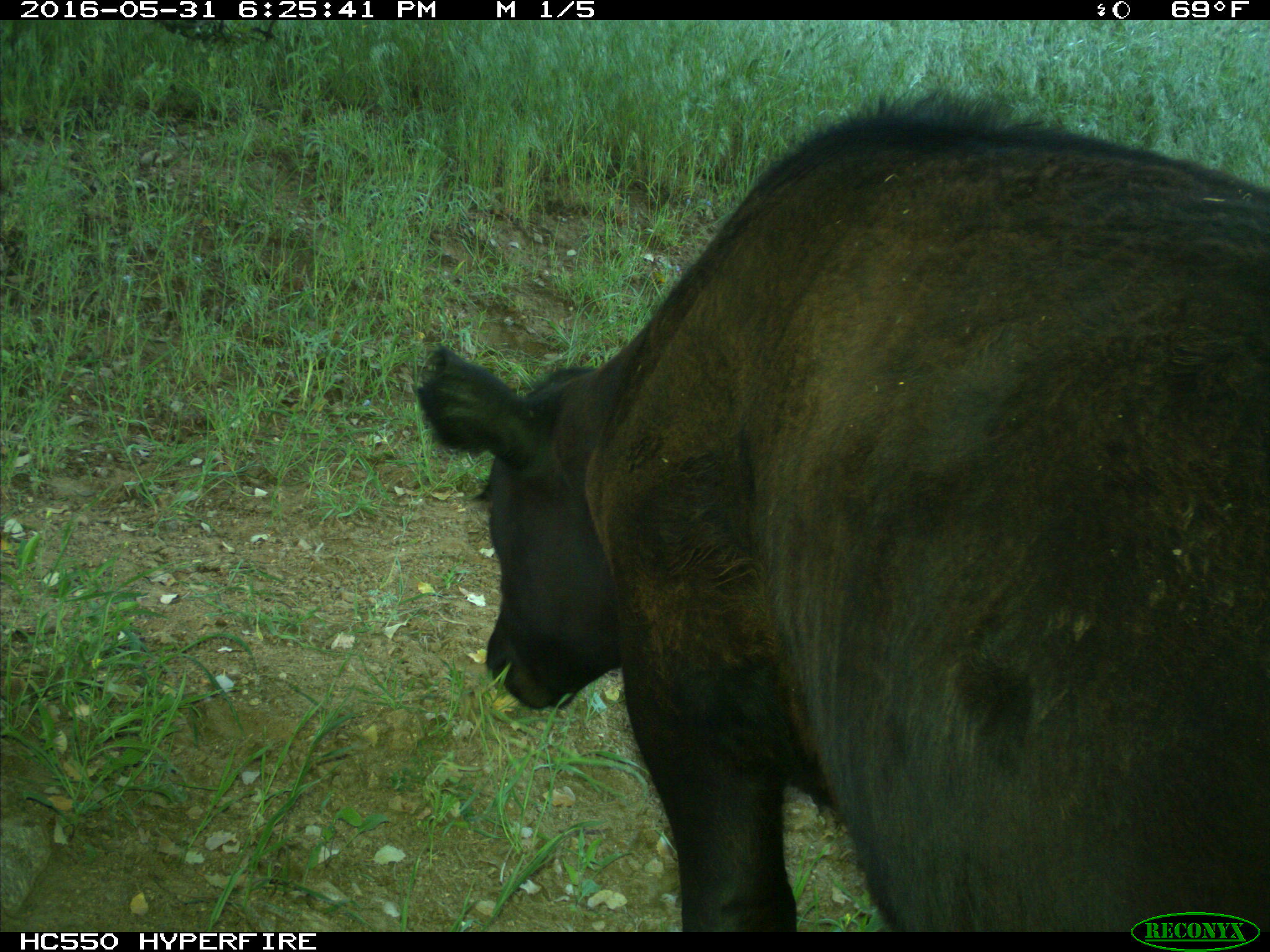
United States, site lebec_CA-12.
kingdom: Animalia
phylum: Chordata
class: Mammalia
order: Artiodactyla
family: Bovidae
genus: Bos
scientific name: Bos taurus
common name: domestic cow